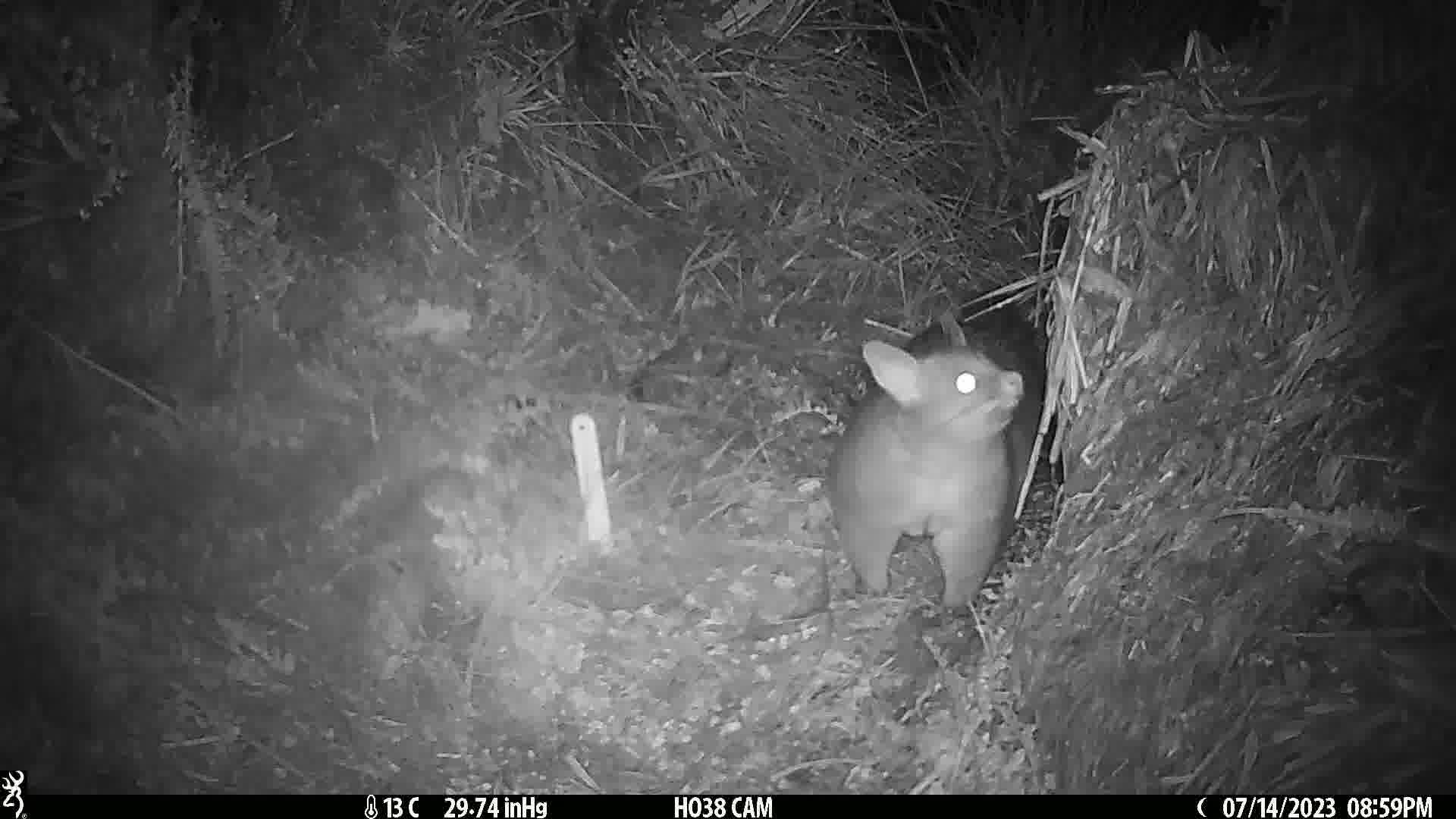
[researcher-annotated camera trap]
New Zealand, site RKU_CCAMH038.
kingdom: Animalia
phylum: Chordata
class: Mammalia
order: Diprotodontia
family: Phalangeridae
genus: Trichosurus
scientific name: Trichosurus vulpecula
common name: common brushtail possum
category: possum